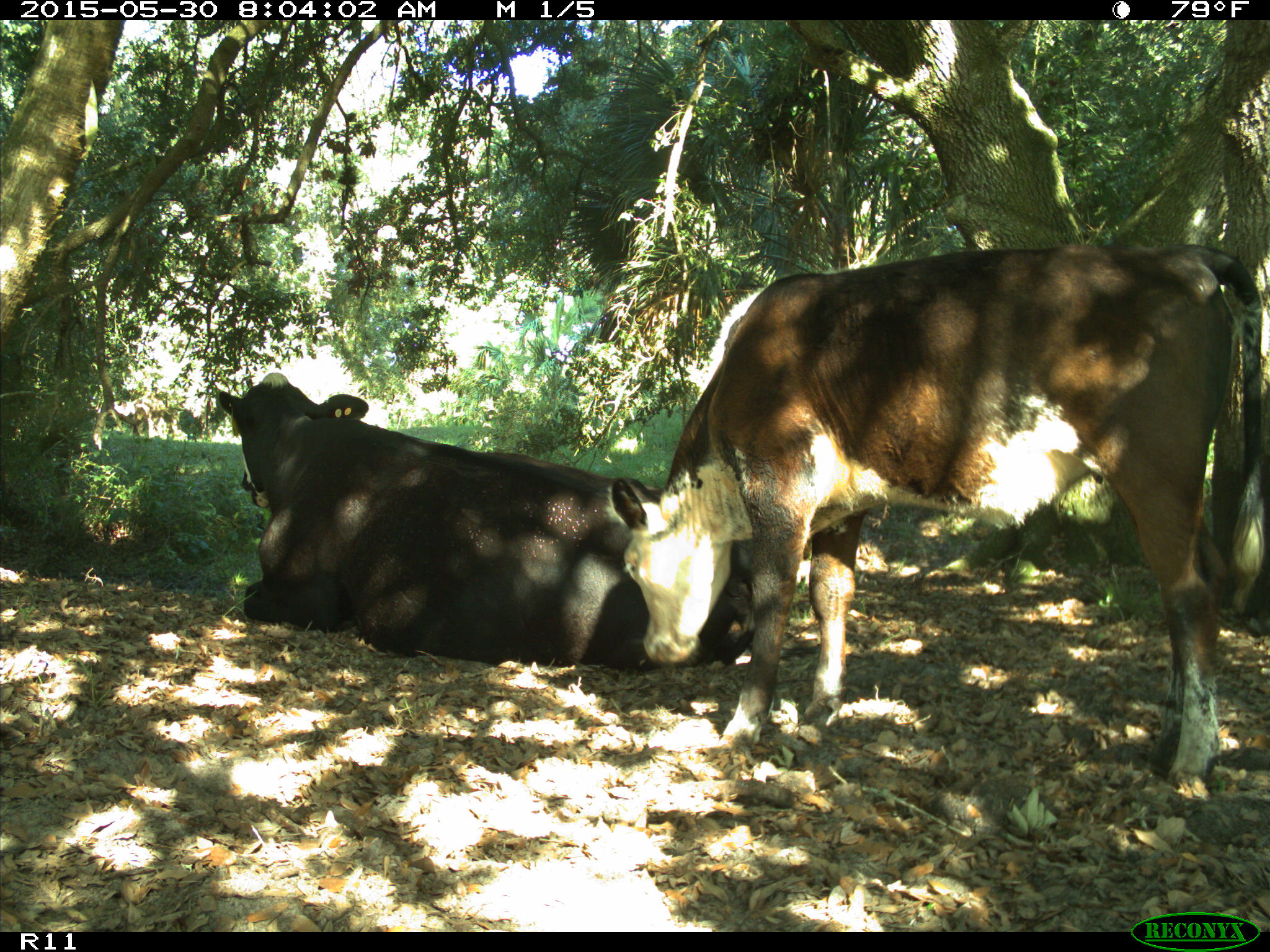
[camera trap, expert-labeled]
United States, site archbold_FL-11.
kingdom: Animalia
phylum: Chordata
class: Mammalia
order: Artiodactyla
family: Bovidae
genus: Bos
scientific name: Bos taurus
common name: domestic cow